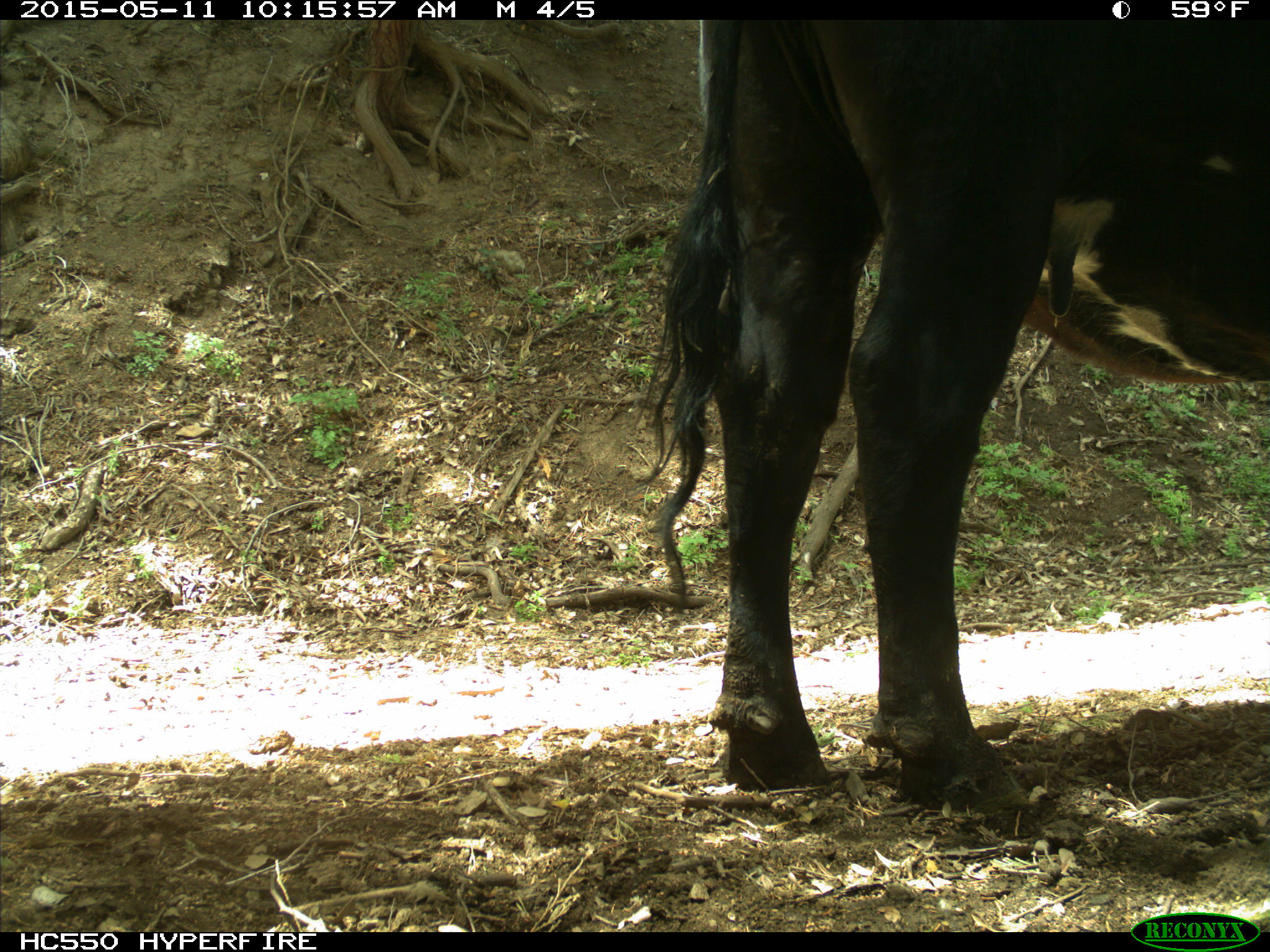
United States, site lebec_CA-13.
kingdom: Animalia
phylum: Chordata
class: Mammalia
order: Artiodactyla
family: Bovidae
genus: Bos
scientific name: Bos taurus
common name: domestic cow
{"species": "Bos taurus (domestic cow)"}